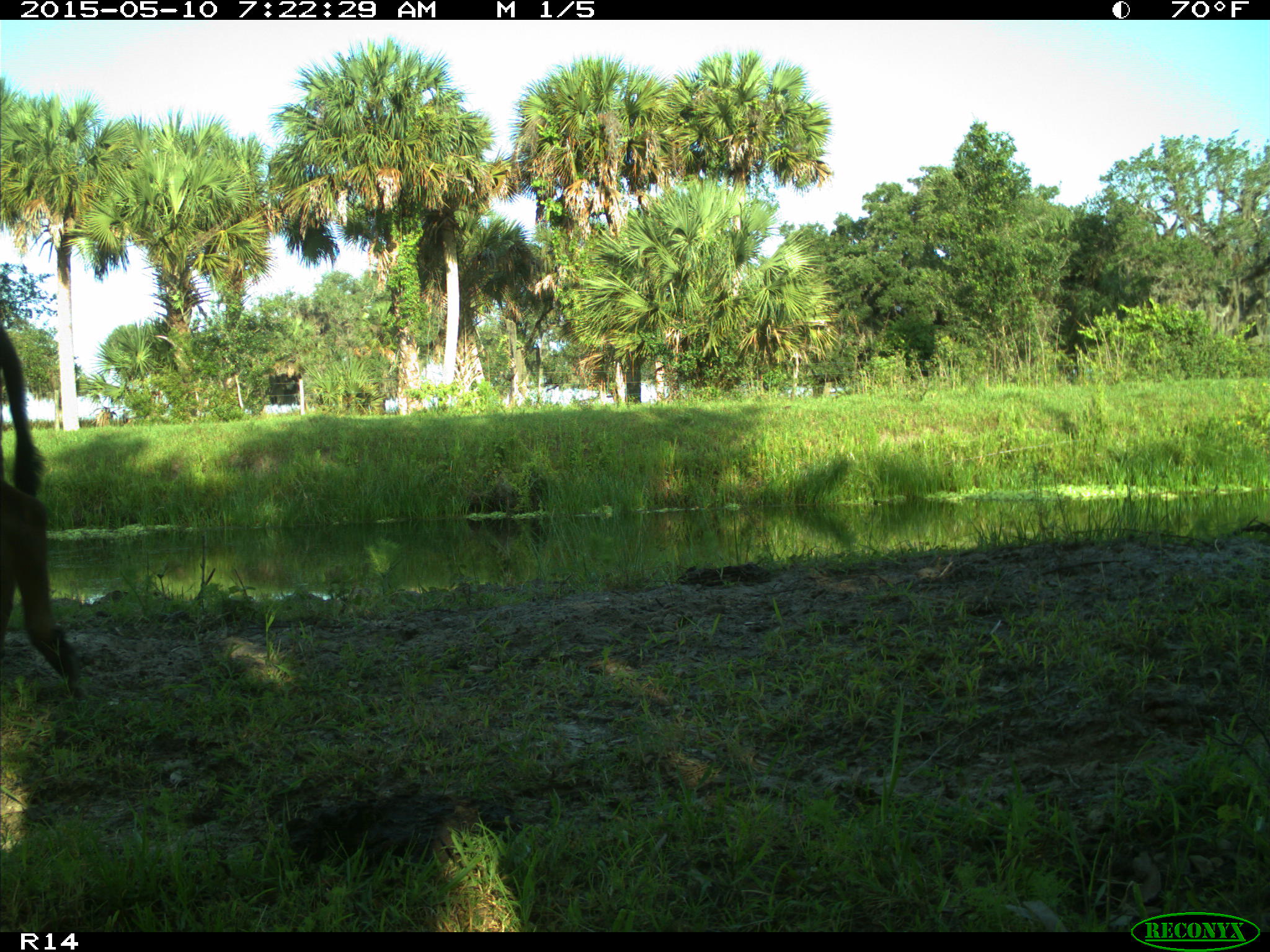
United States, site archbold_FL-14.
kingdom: Animalia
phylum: Chordata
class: Mammalia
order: Artiodactyla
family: Bovidae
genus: Bos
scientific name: Bos taurus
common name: domestic cow